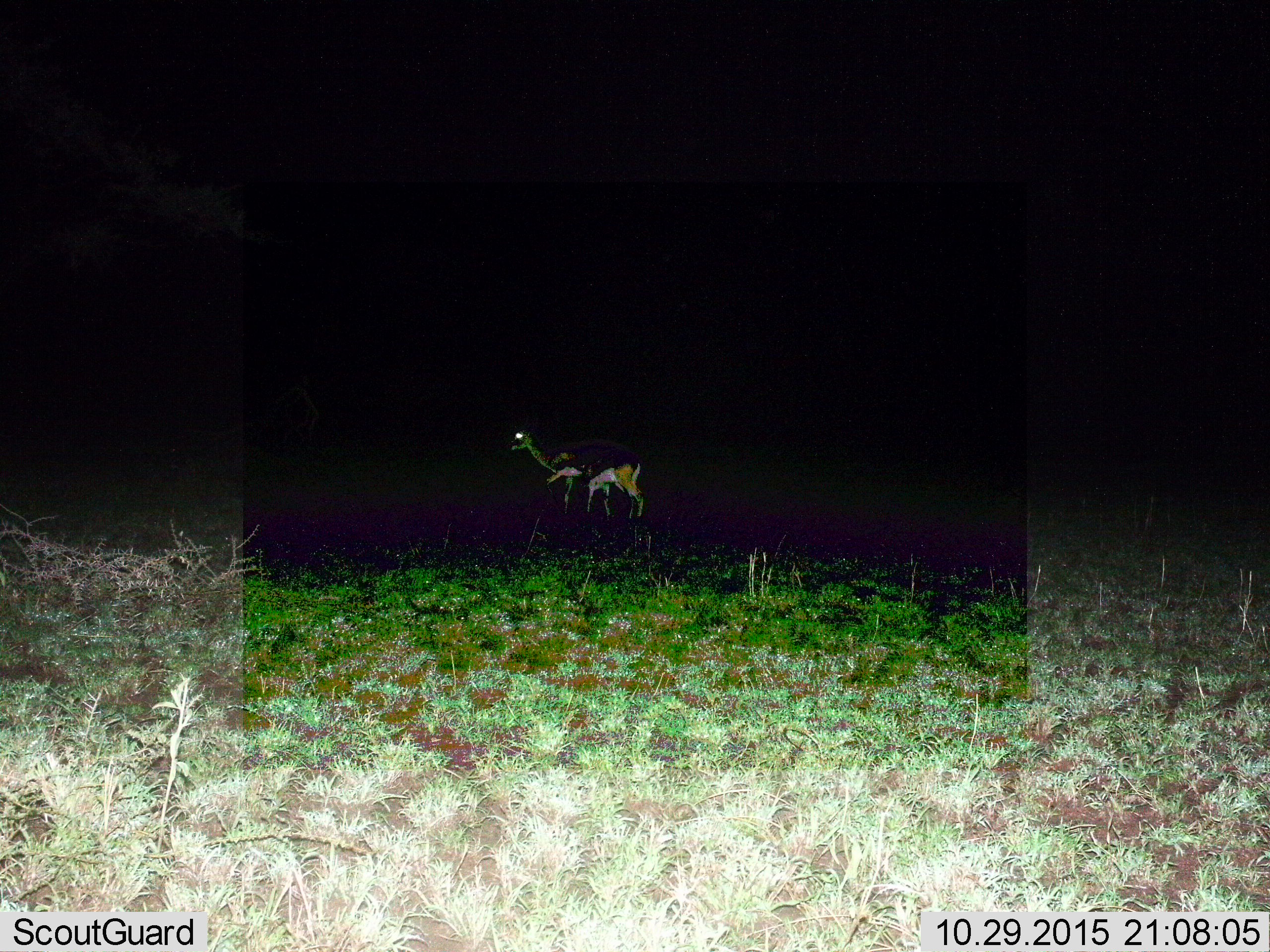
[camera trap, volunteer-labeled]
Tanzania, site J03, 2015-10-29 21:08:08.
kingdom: Animalia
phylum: Chordata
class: Mammalia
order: Artiodactyla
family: Bovidae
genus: Eudorcas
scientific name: Eudorcas thomsonii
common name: thomson's gazelle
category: gazellethomsons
Gazellethomsons (thomson's gazelle) (Eudorcas thomsonii), count 2. Behavior (volunteer vote fractions): standing 100%, resting 0%, moving 0%, interacting 0%. Young present (vote fraction): 14%. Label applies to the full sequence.